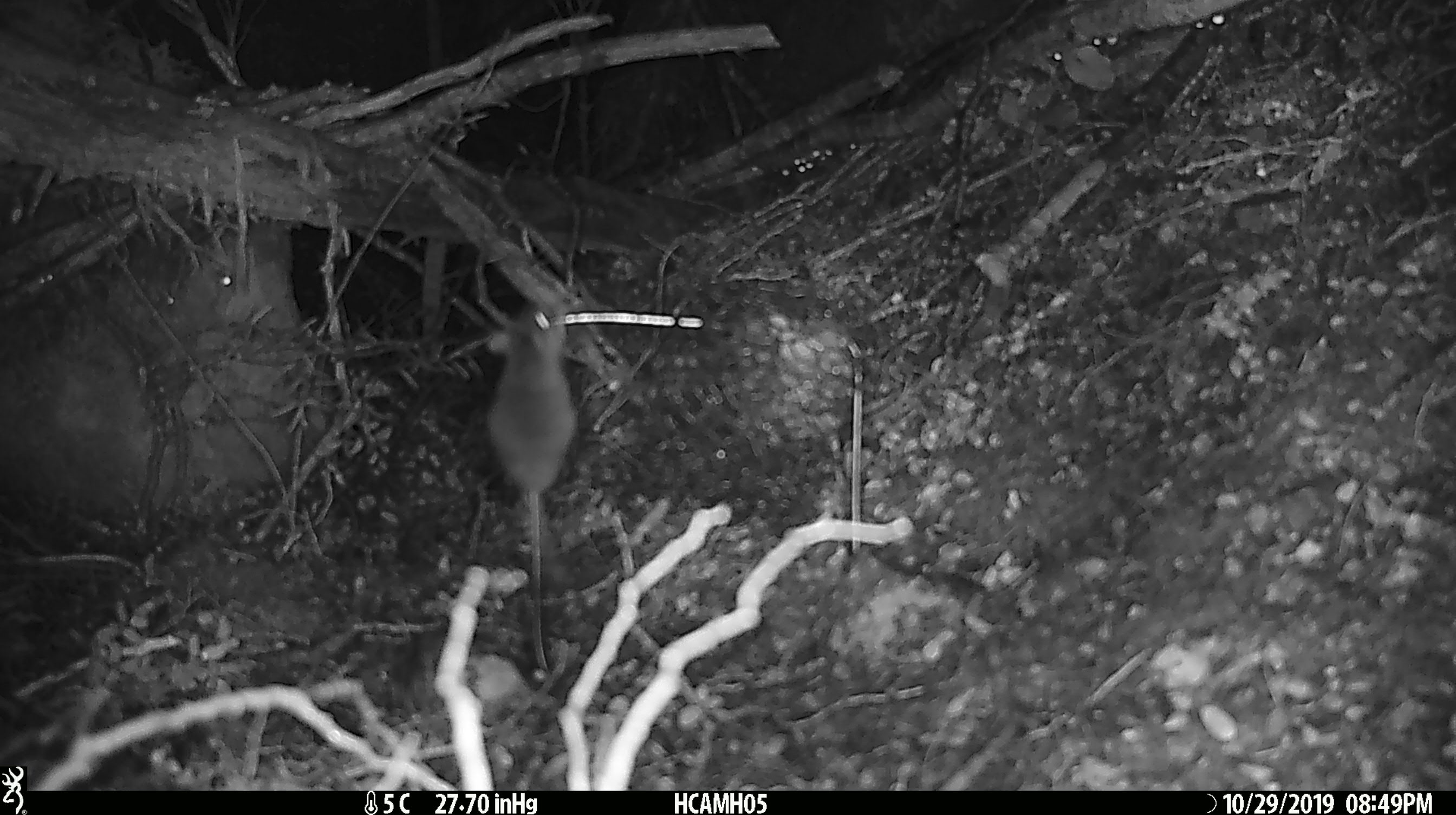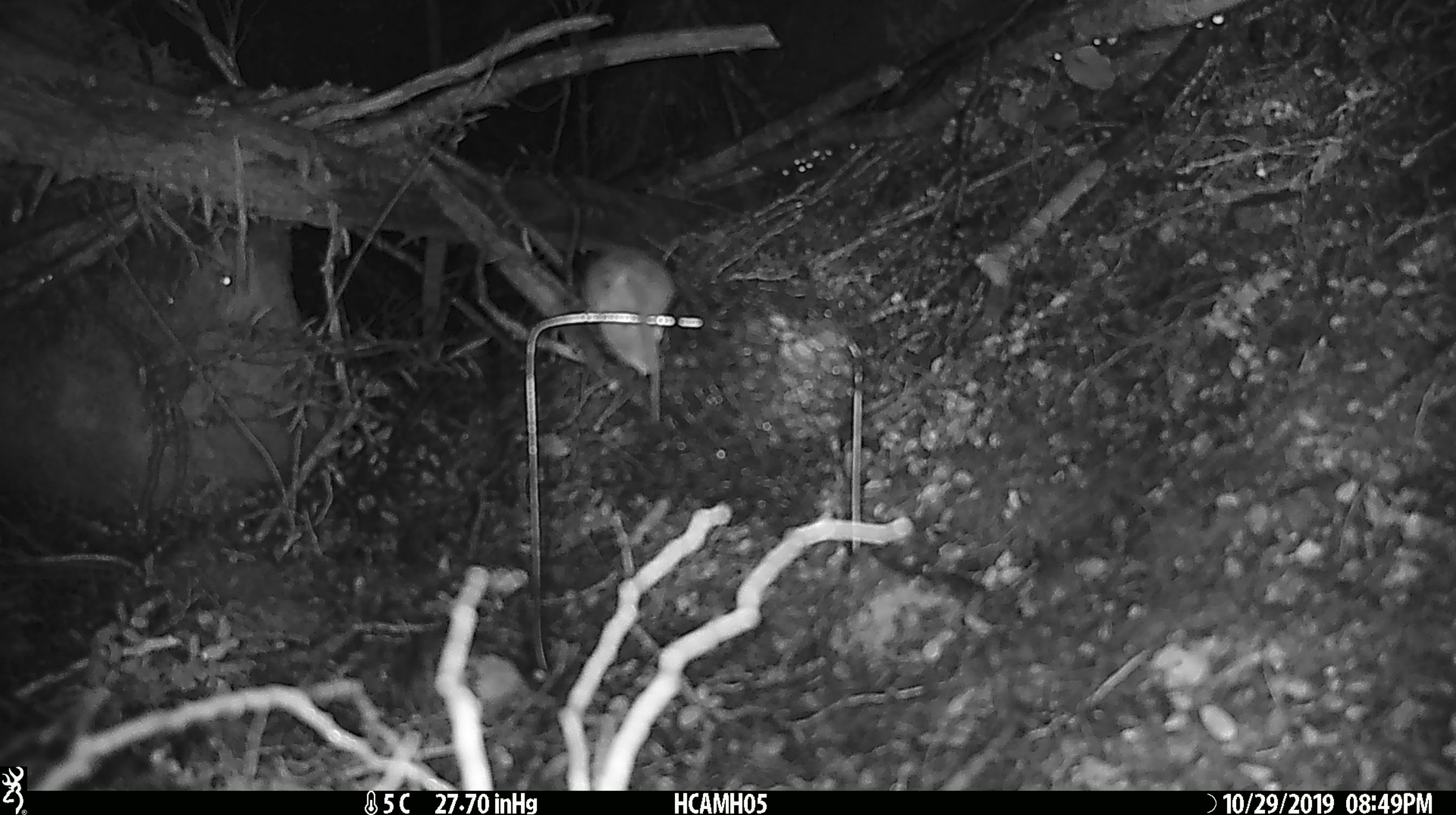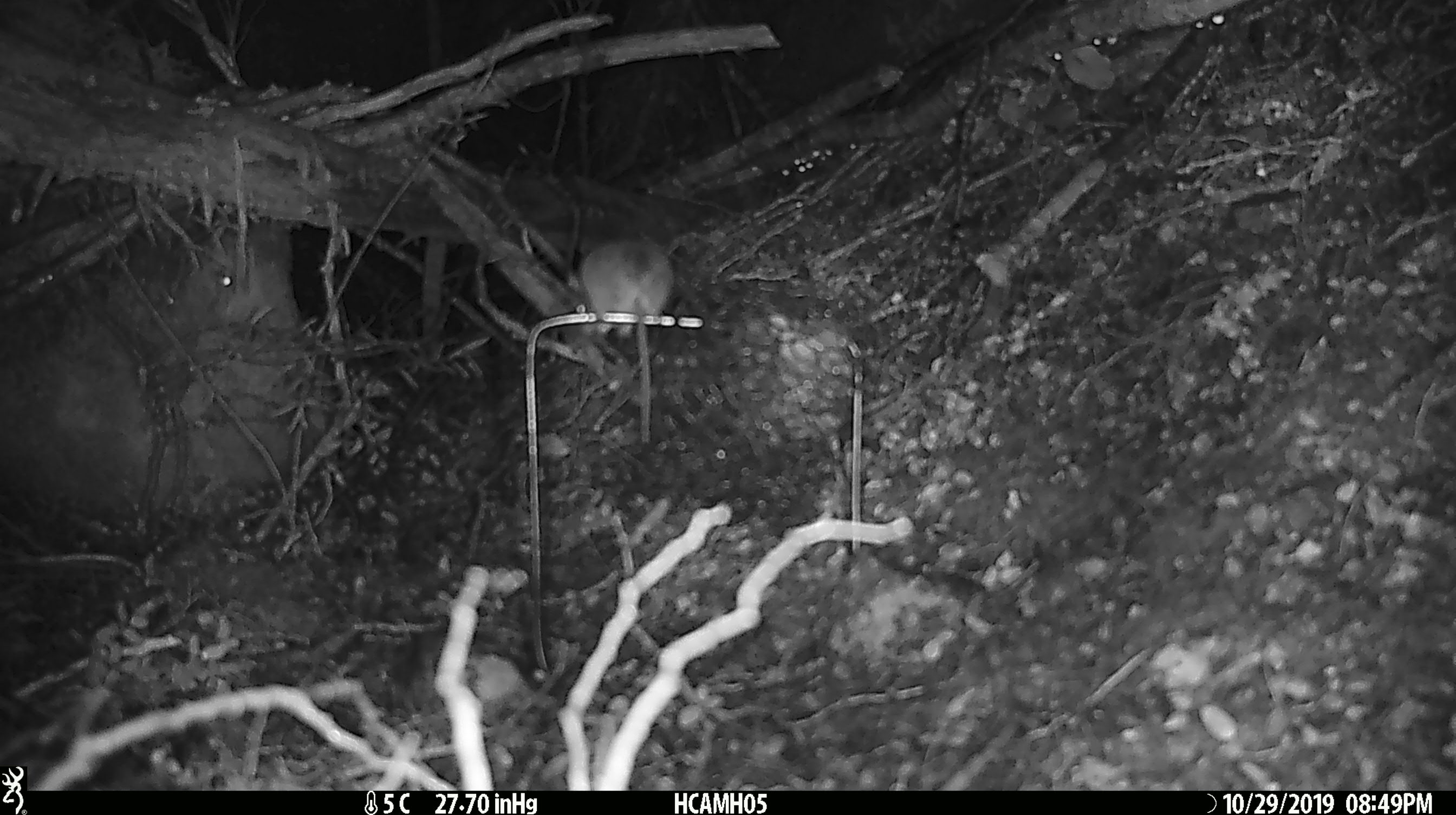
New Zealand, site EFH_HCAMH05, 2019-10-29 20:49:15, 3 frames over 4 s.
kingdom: Animalia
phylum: Chordata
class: Mammalia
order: Rodentia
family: Muridae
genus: Mus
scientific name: Mus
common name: mouse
Mouse (Mus).